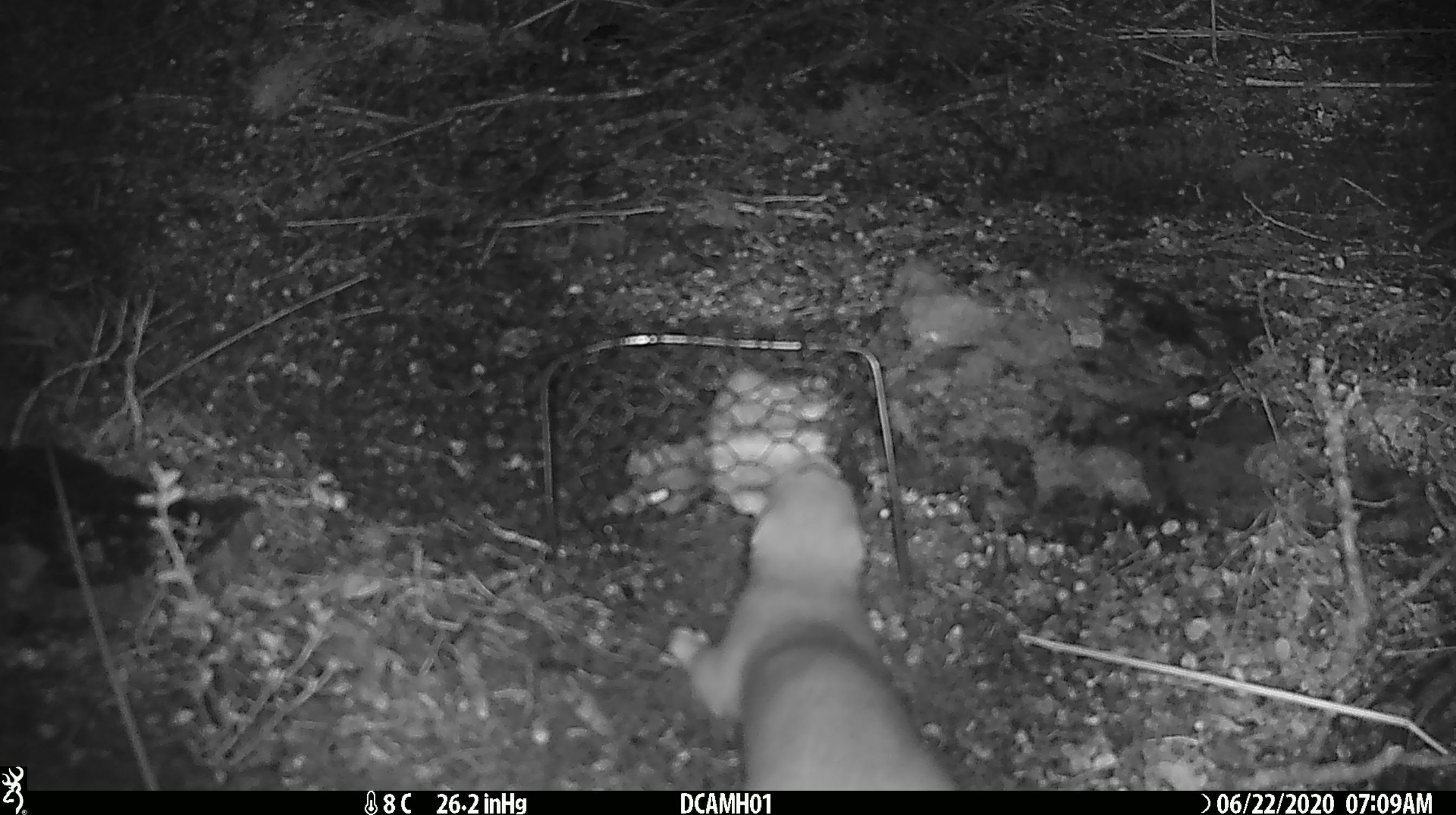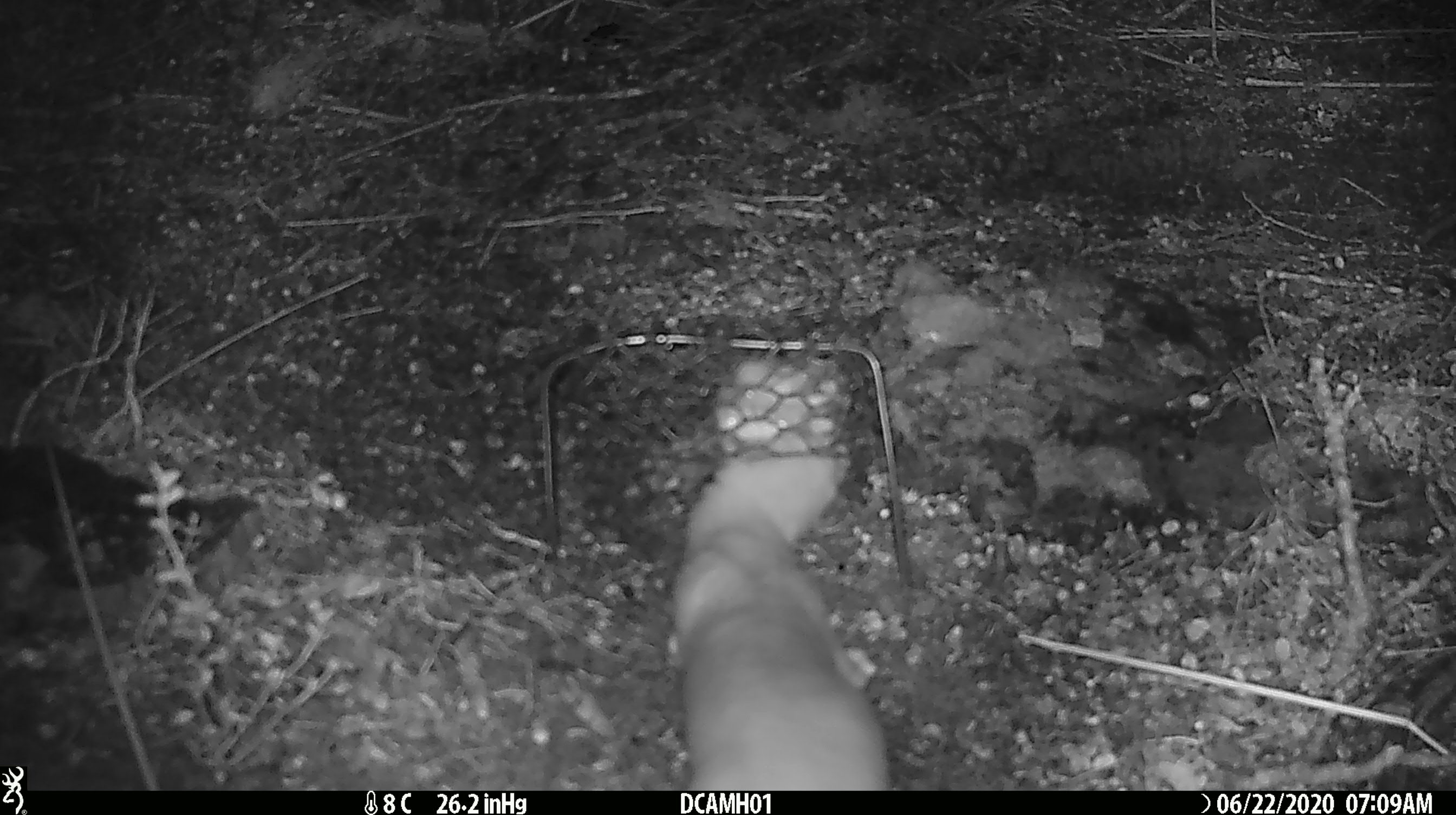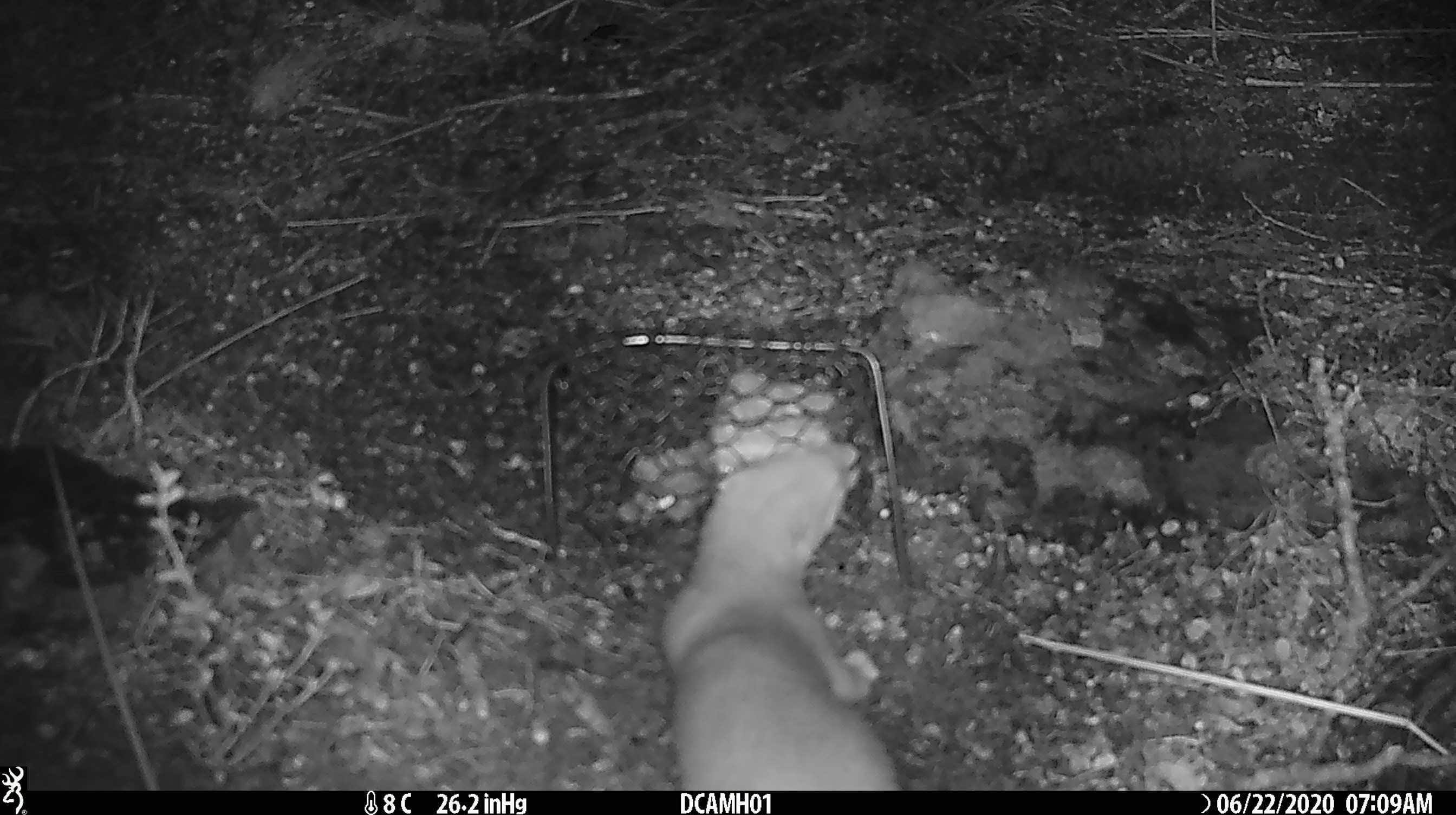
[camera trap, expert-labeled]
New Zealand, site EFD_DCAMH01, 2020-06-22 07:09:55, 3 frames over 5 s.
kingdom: Animalia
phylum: Chordata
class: Mammalia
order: Carnivora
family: Mustelidae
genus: Mustela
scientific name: Mustela erminea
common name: stoat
Stoat (Mustela erminea).